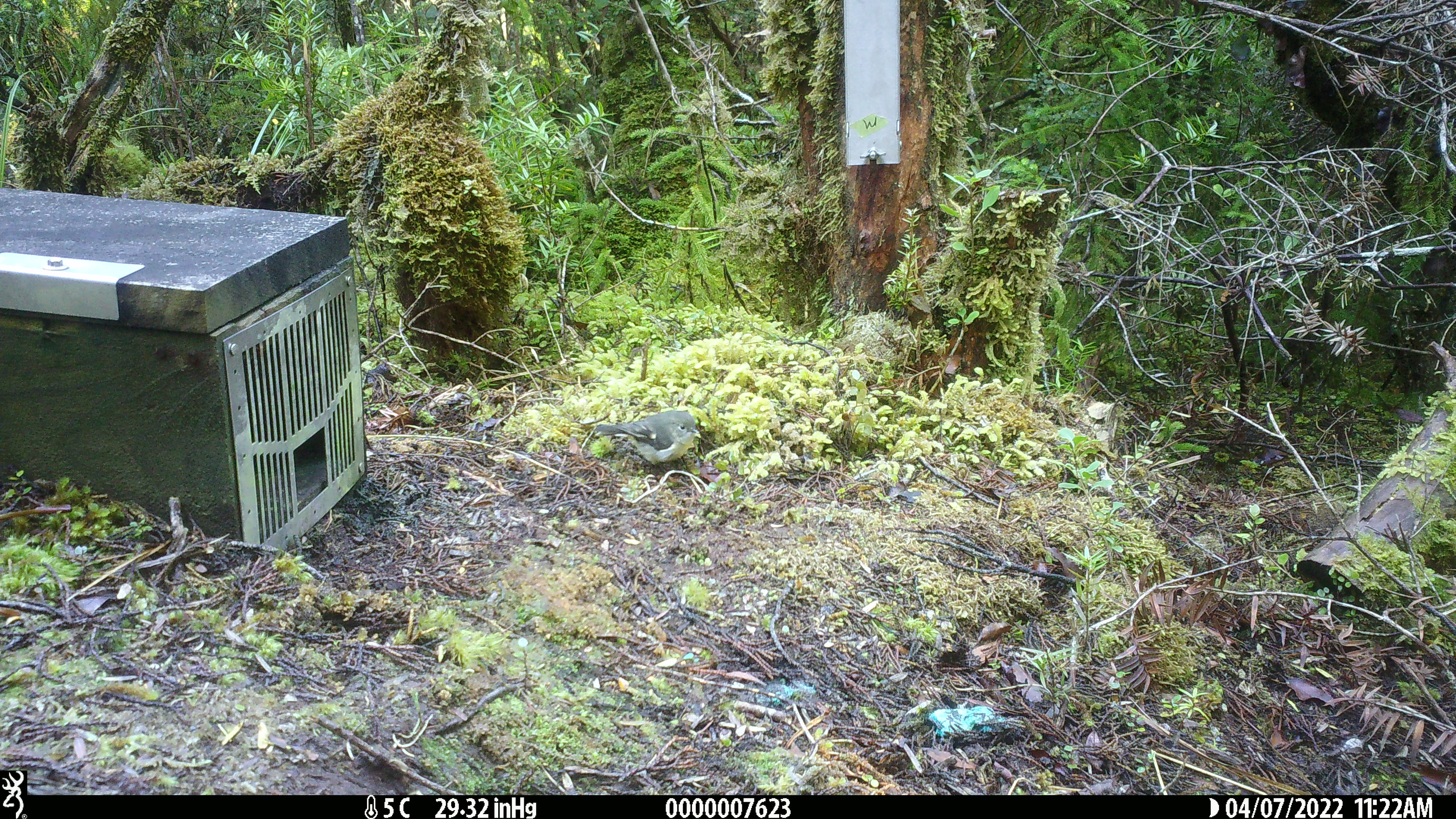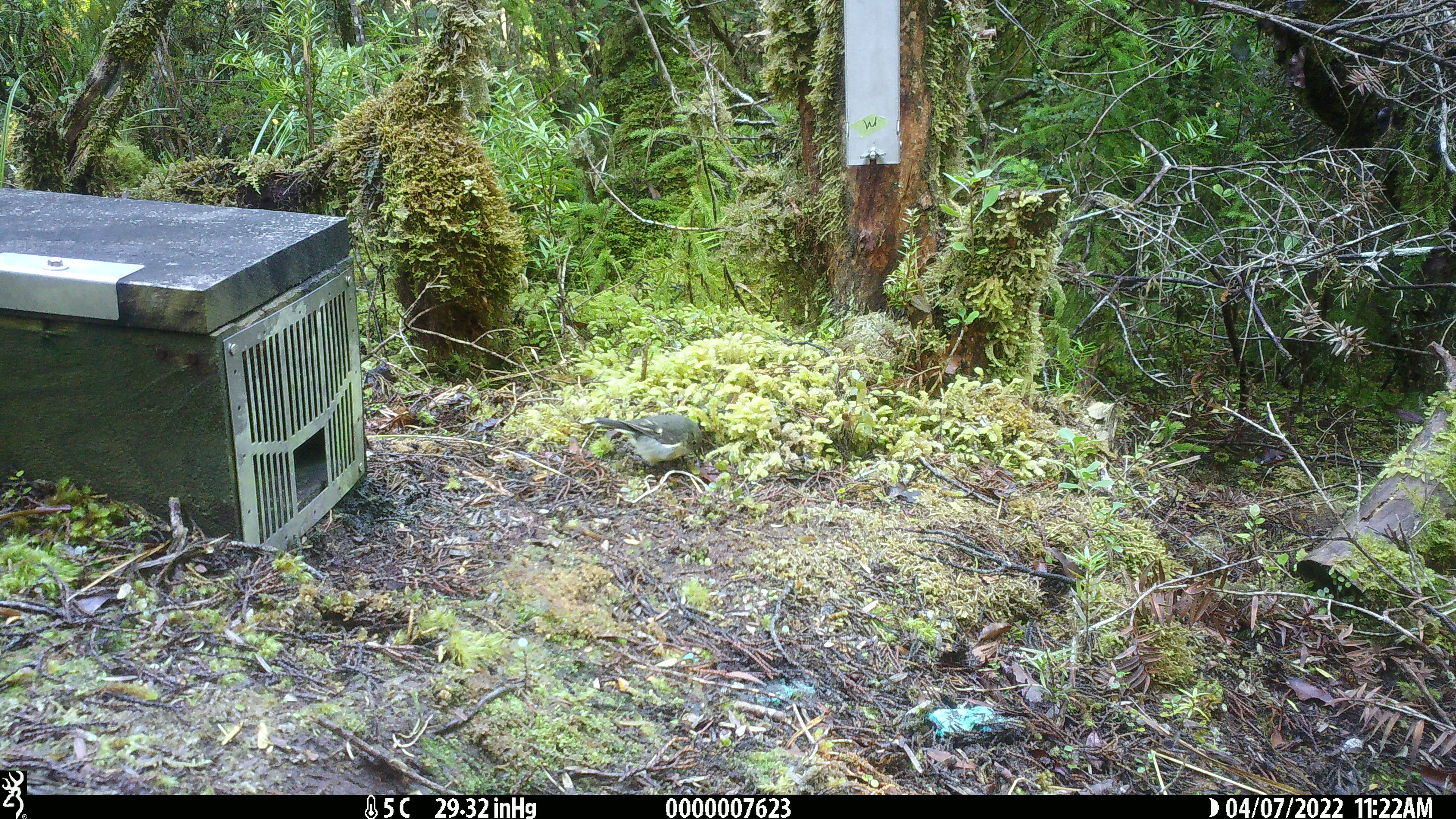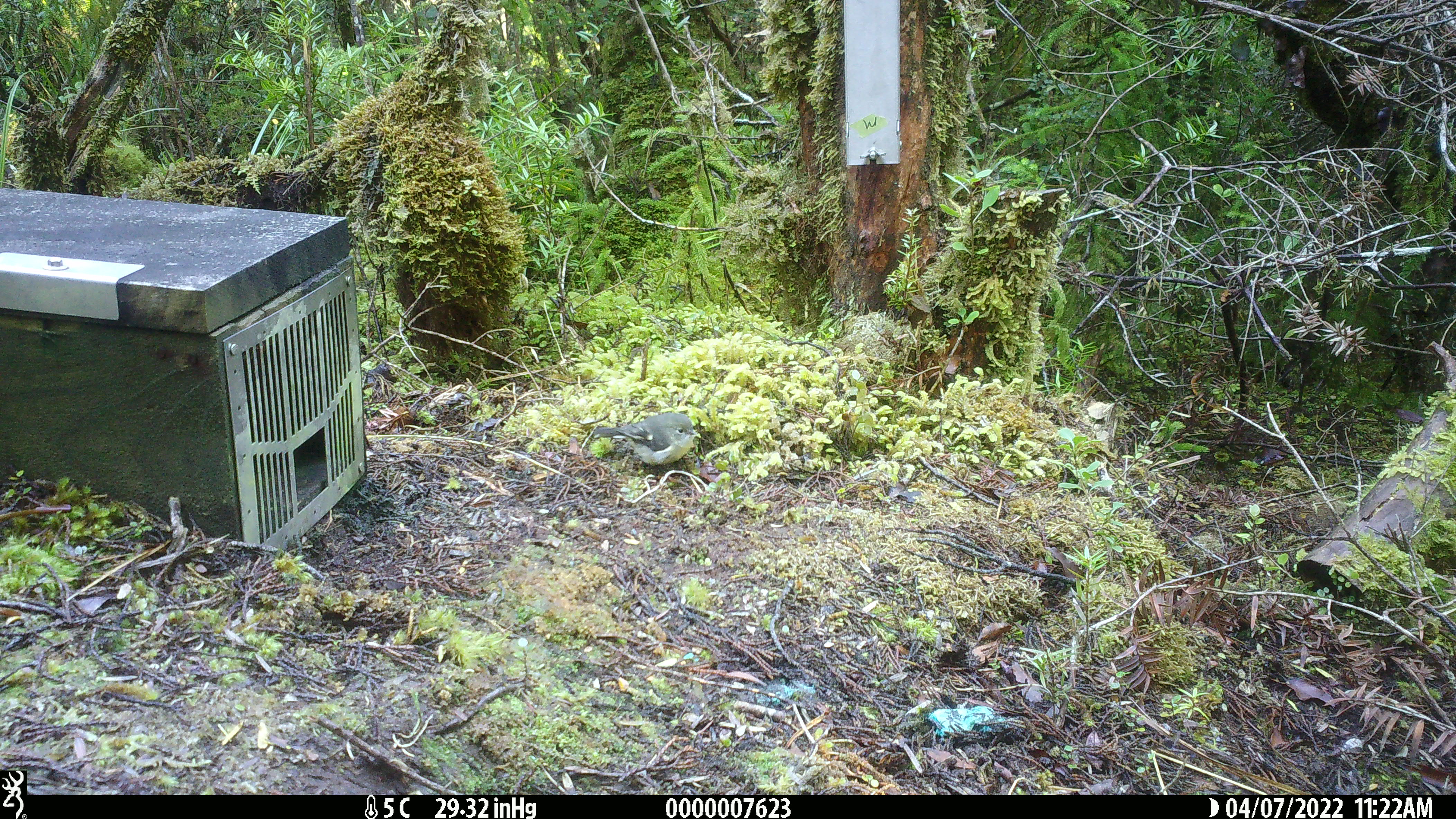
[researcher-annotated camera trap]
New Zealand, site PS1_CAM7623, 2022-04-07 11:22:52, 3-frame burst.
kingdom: Animalia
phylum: Chordata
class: Aves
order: Passeriformes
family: Petroicidae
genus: Petroica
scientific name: Petroica macrocephala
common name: tomtit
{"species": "tomtit (Petroica macrocephala)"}